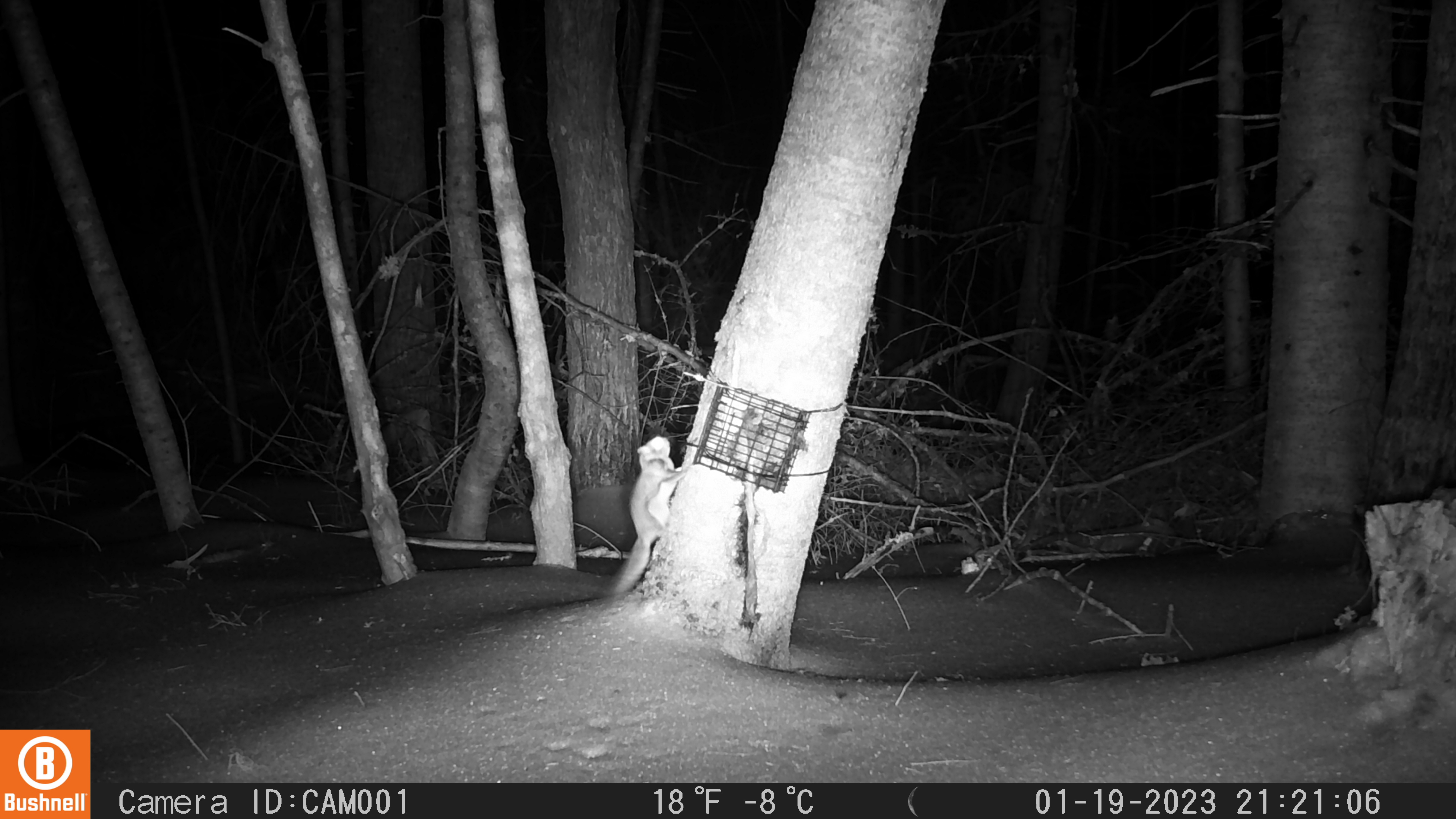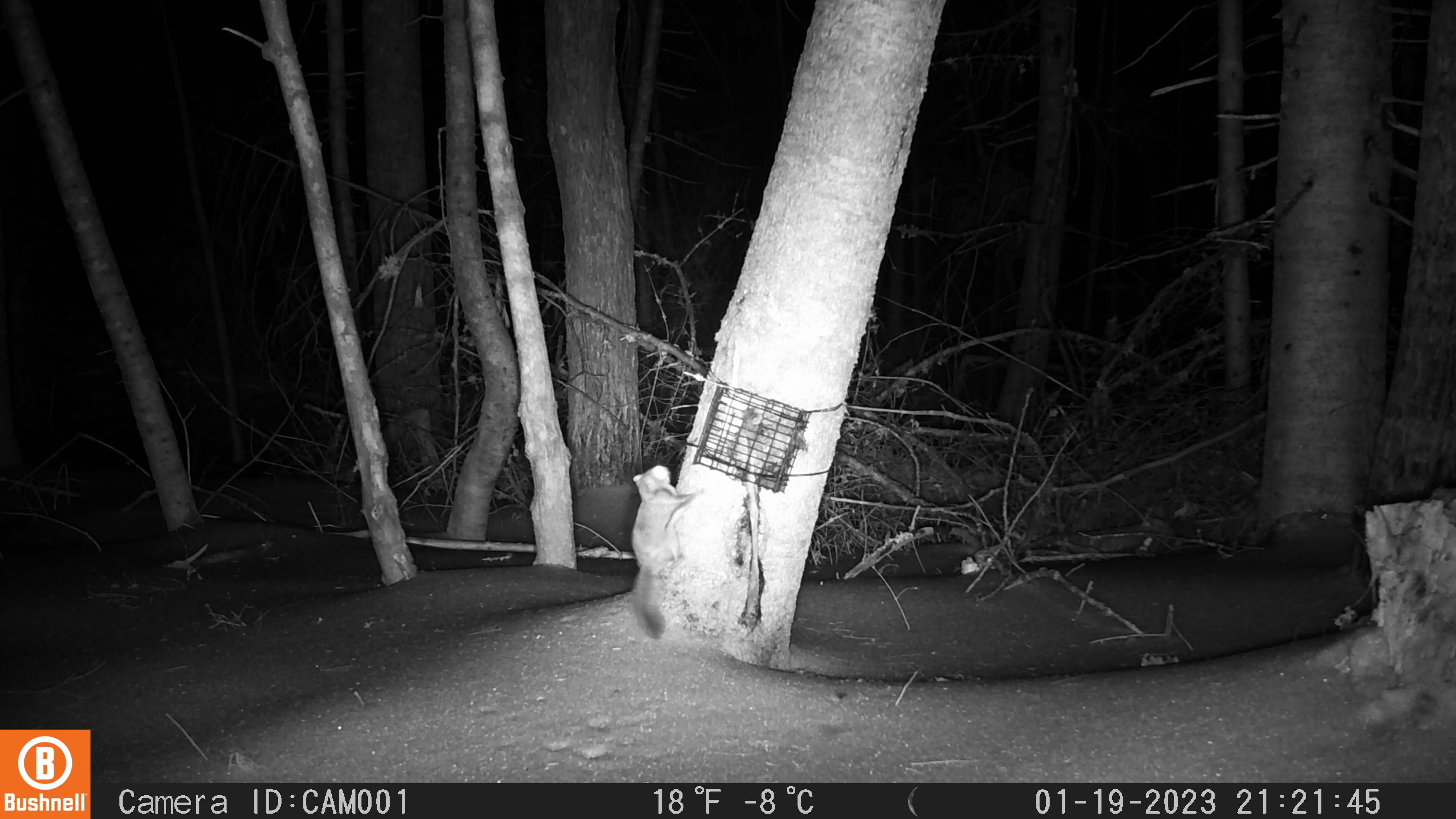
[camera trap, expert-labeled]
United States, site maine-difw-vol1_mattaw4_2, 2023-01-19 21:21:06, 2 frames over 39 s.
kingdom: Animalia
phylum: Chordata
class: Mammalia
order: Rodentia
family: Sciuridae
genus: Glaucomys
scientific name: Glaucomys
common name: flying squirrel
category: flying squirrel sp.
Flying squirrel sp. (flying squirrel) (Glaucomys).